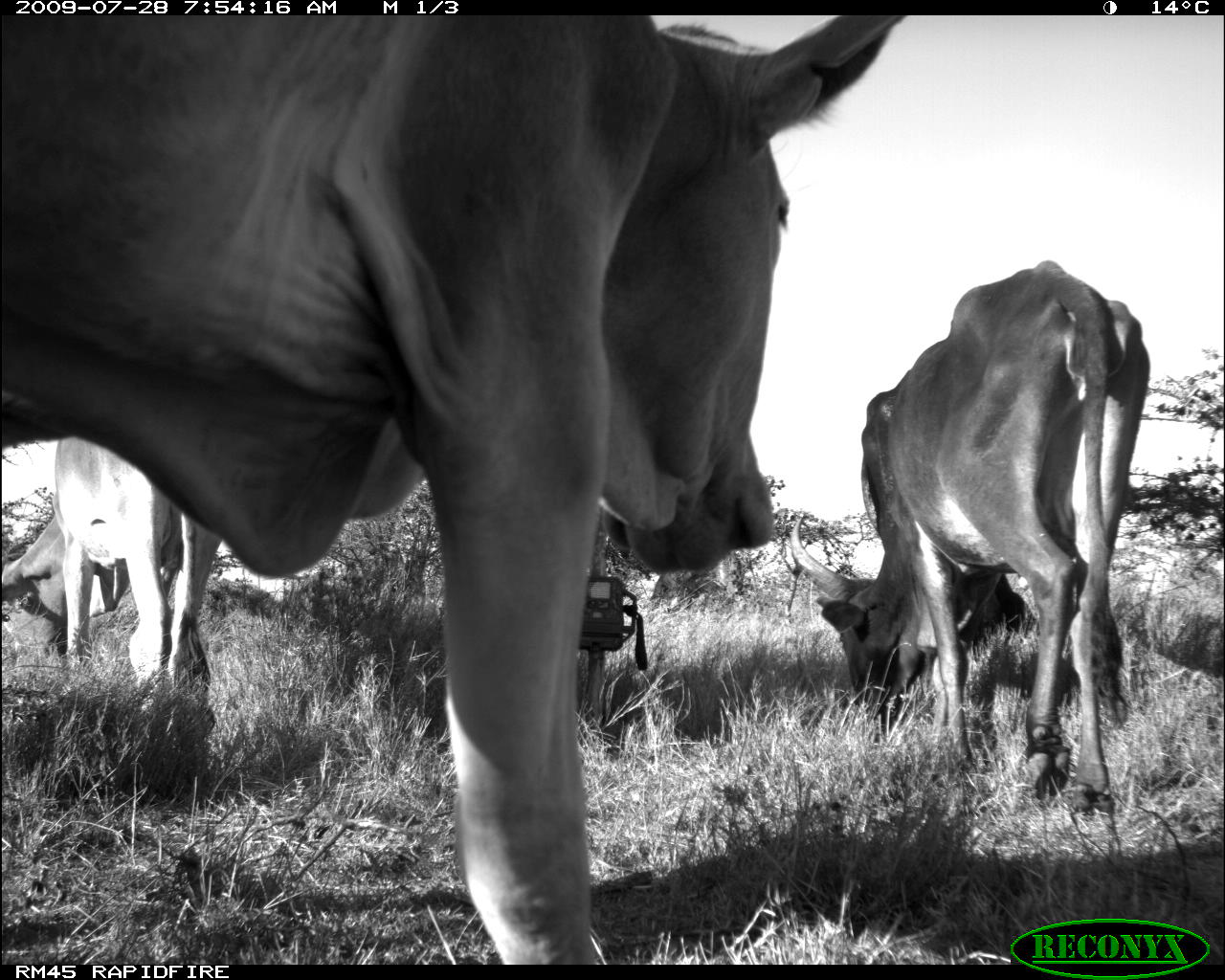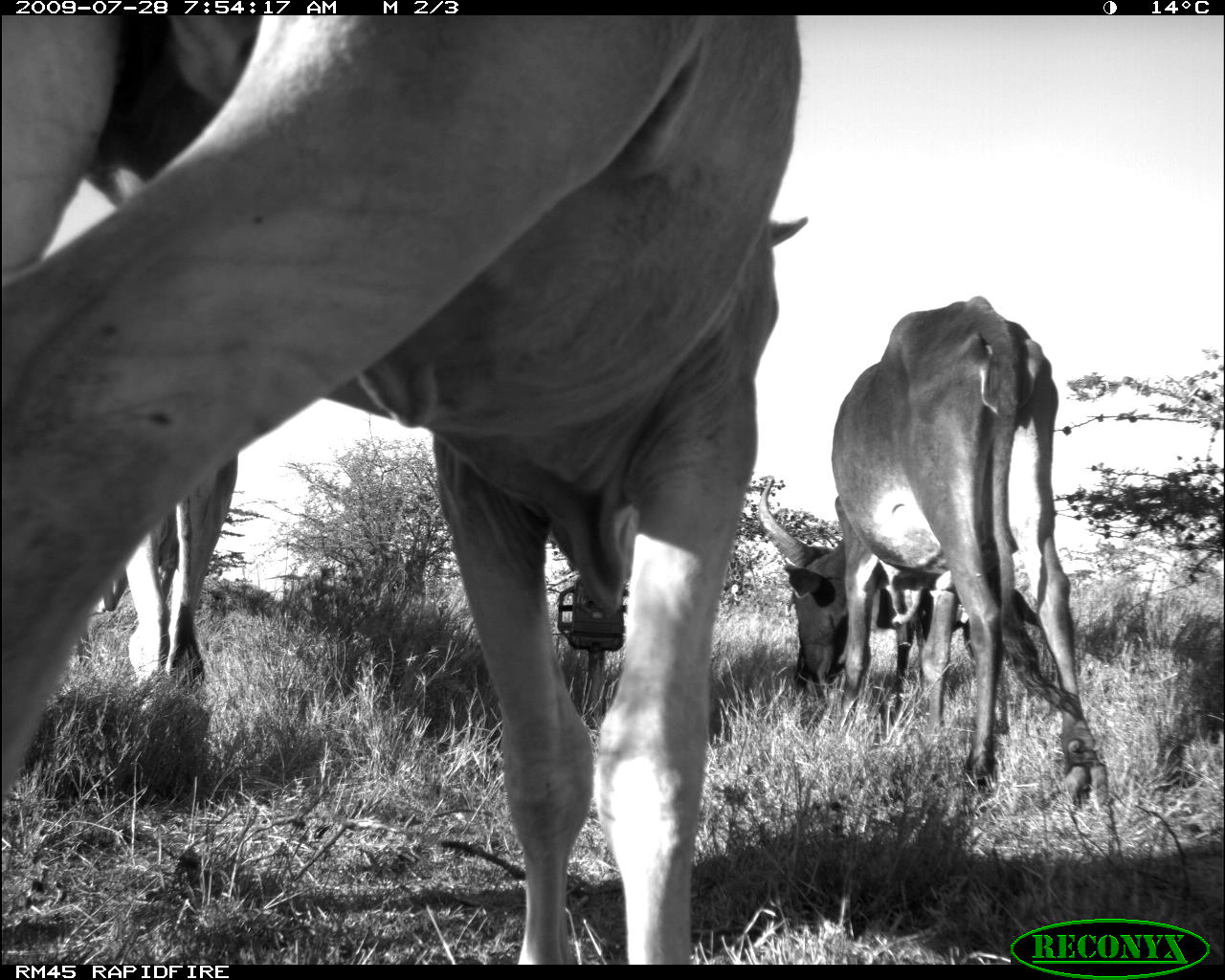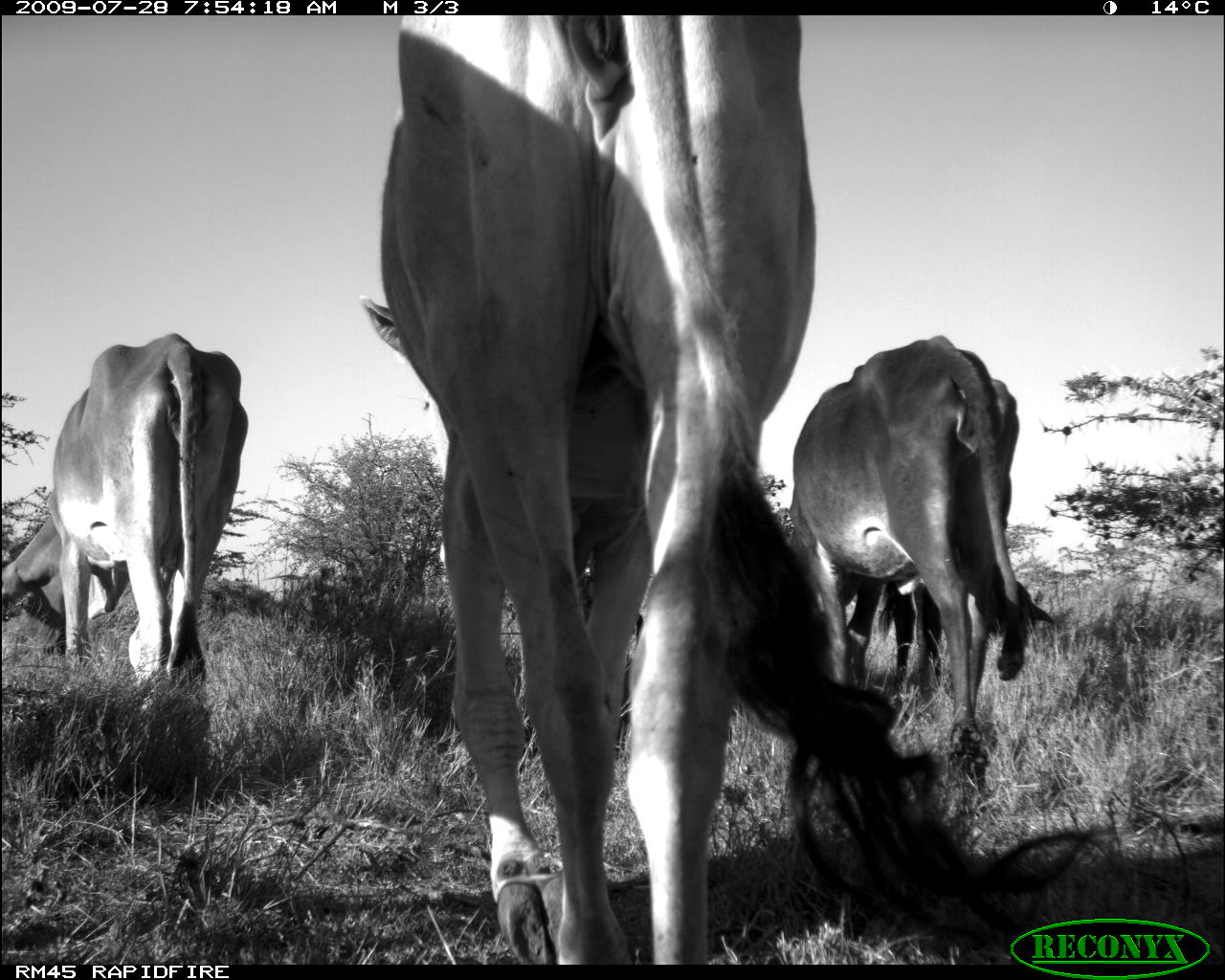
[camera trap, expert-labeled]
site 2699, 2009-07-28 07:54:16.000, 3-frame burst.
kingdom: Animalia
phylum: Chordata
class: Mammalia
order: Artiodactyla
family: Bovidae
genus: Bos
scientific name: Bos taurus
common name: domestic cattle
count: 3